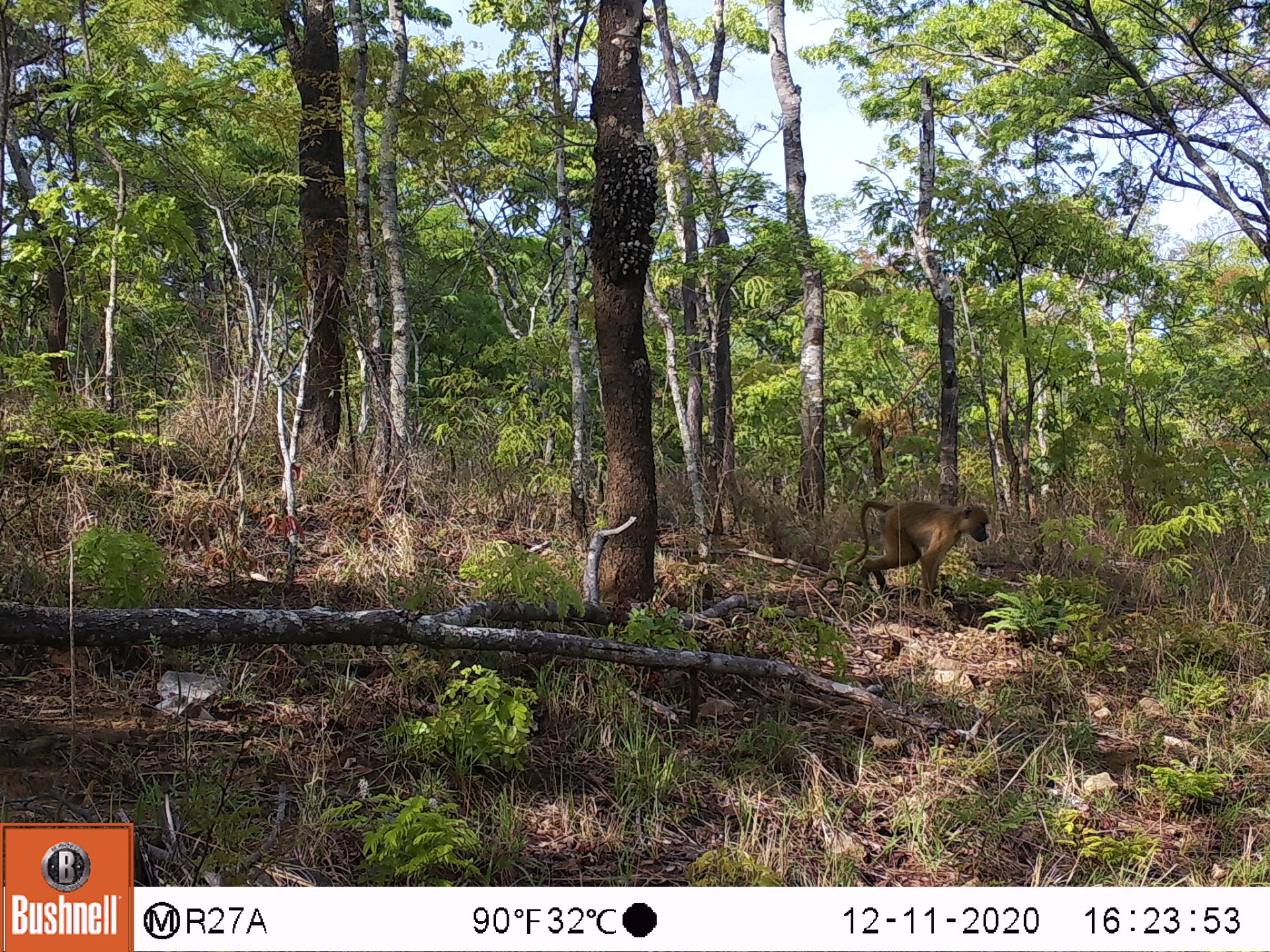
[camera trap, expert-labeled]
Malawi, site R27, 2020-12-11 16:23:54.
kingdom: Animalia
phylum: Chordata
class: Mammalia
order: Primates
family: Cercopithecidae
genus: Papio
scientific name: Papio cynocephalus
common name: yellow baboon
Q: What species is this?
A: Yellow baboon (Papio cynocephalus).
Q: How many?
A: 1.